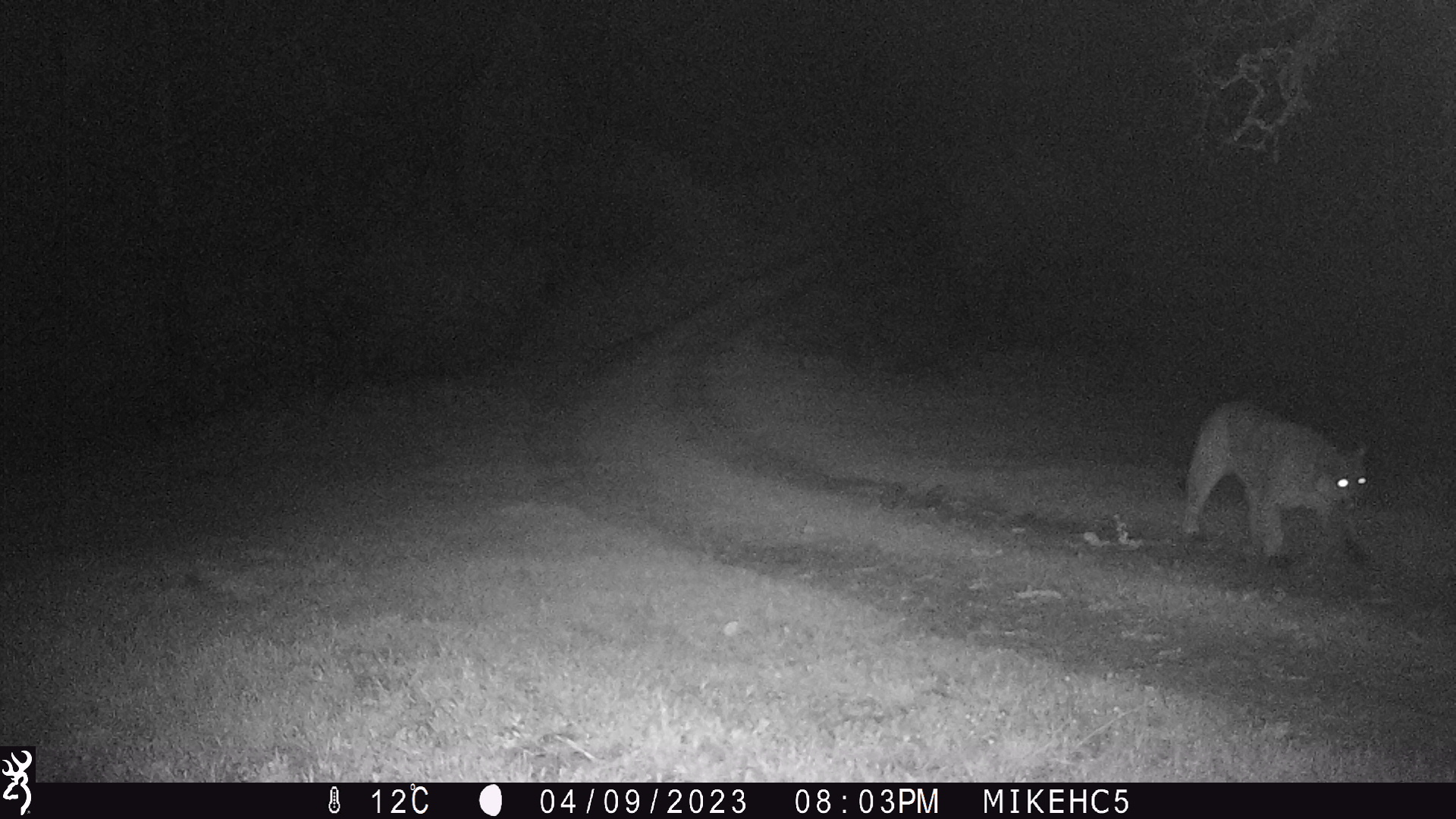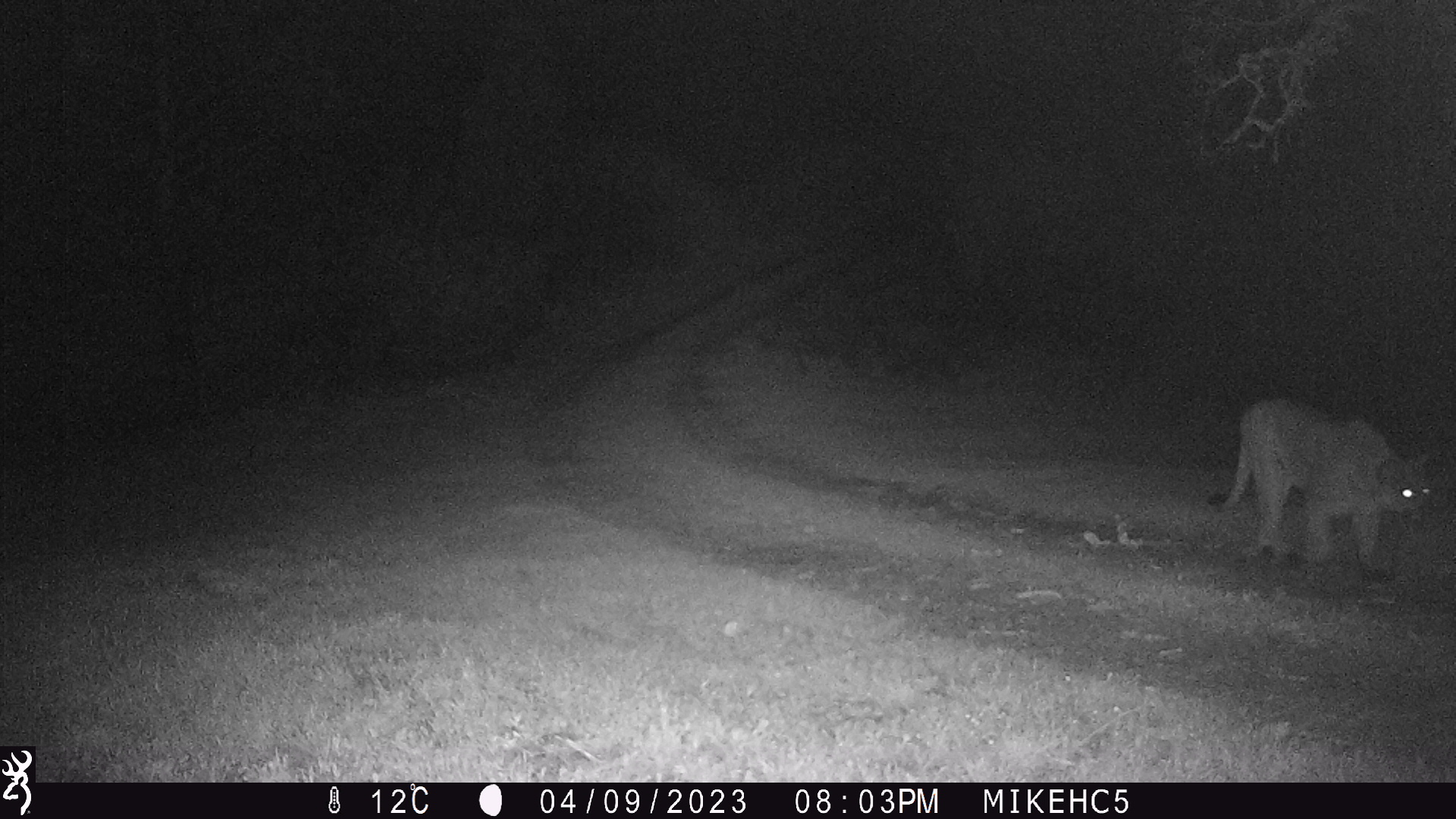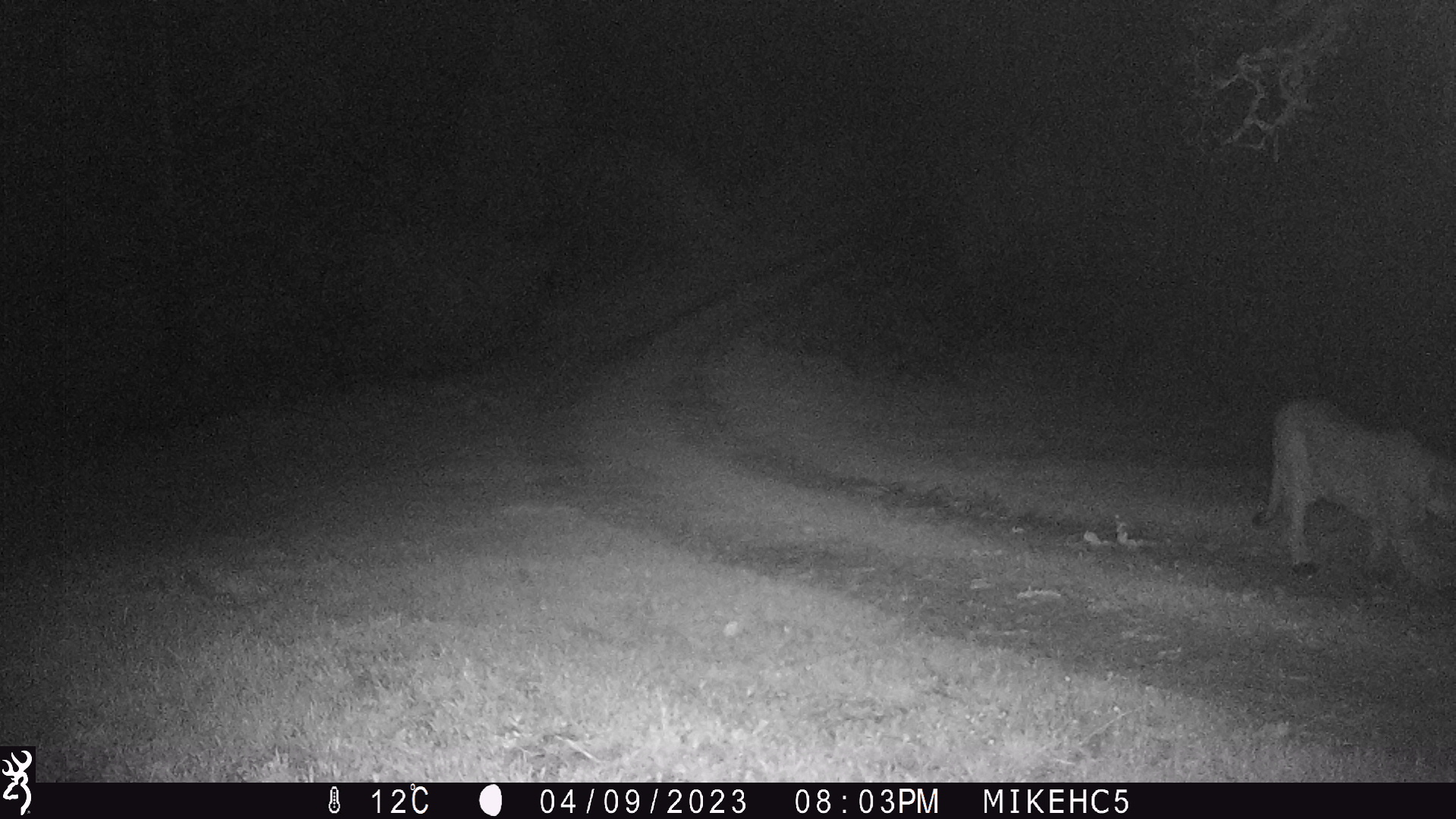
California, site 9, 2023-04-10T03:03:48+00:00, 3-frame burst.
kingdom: Animalia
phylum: Chordata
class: Mammalia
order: Carnivora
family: Felidae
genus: Puma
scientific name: Puma concolor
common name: puma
Puma (Puma concolor).